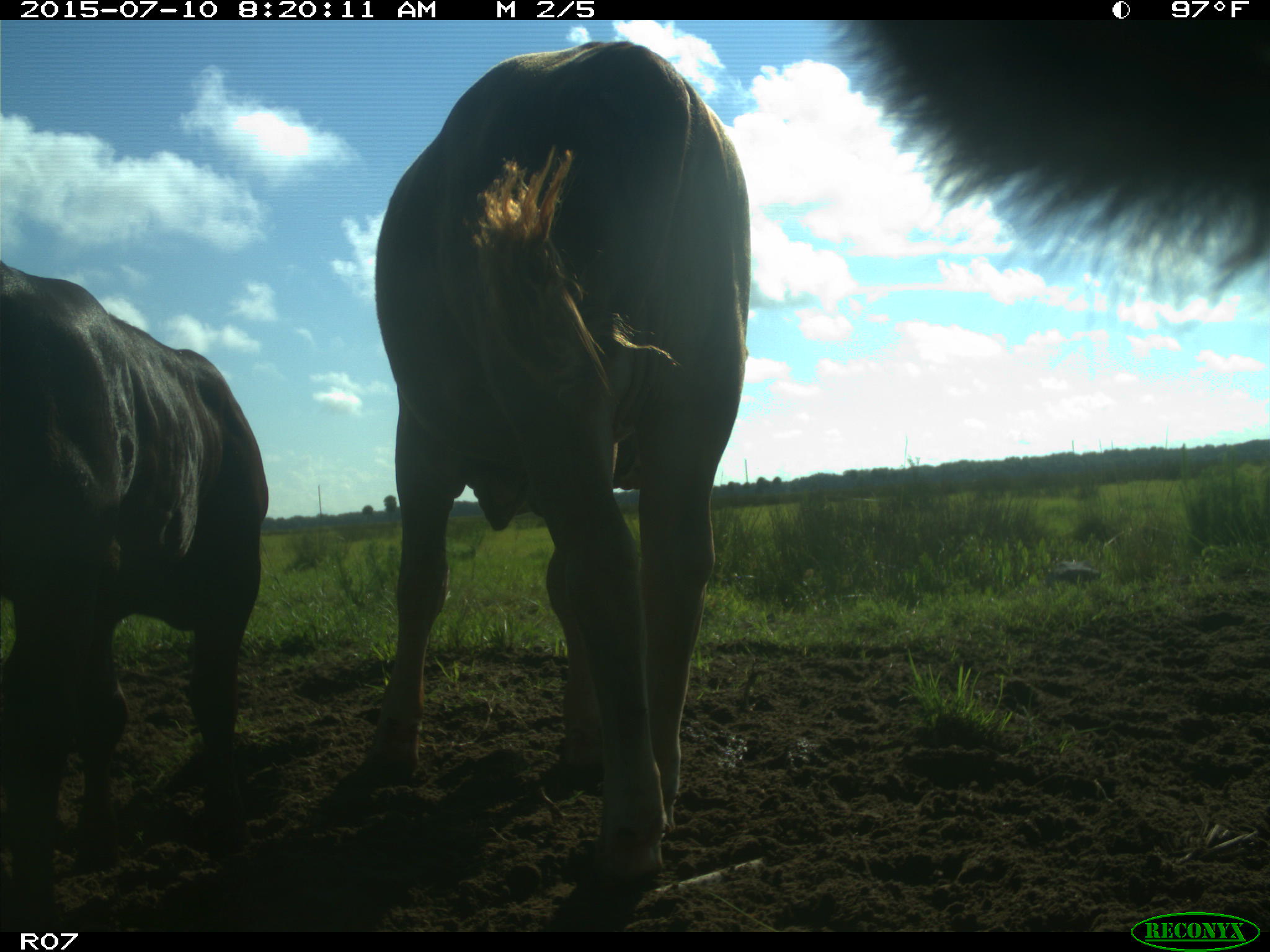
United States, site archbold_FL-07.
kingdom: Animalia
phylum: Chordata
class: Mammalia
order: Artiodactyla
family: Bovidae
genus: Bos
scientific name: Bos taurus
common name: domestic cow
Bos taurus (domestic cow).